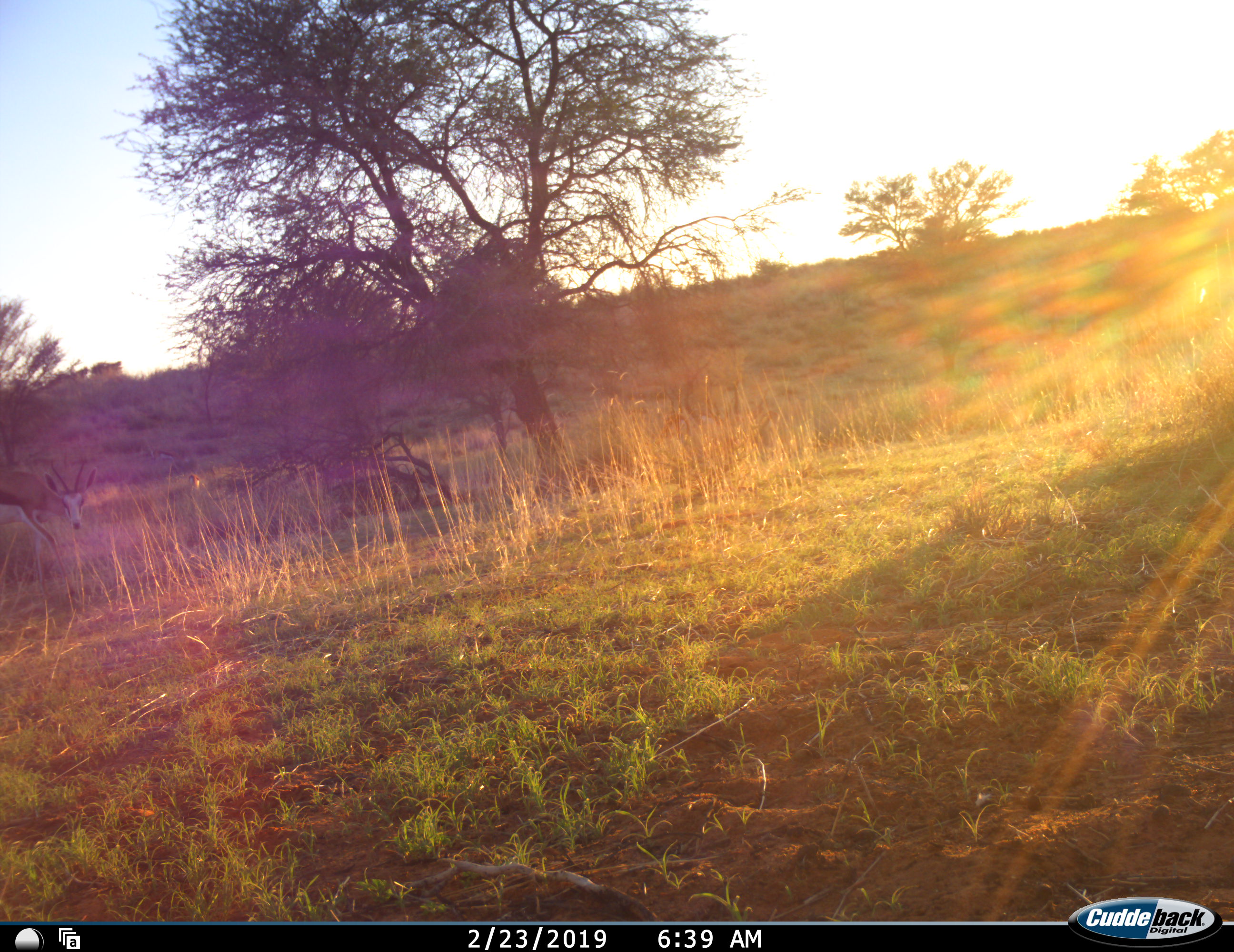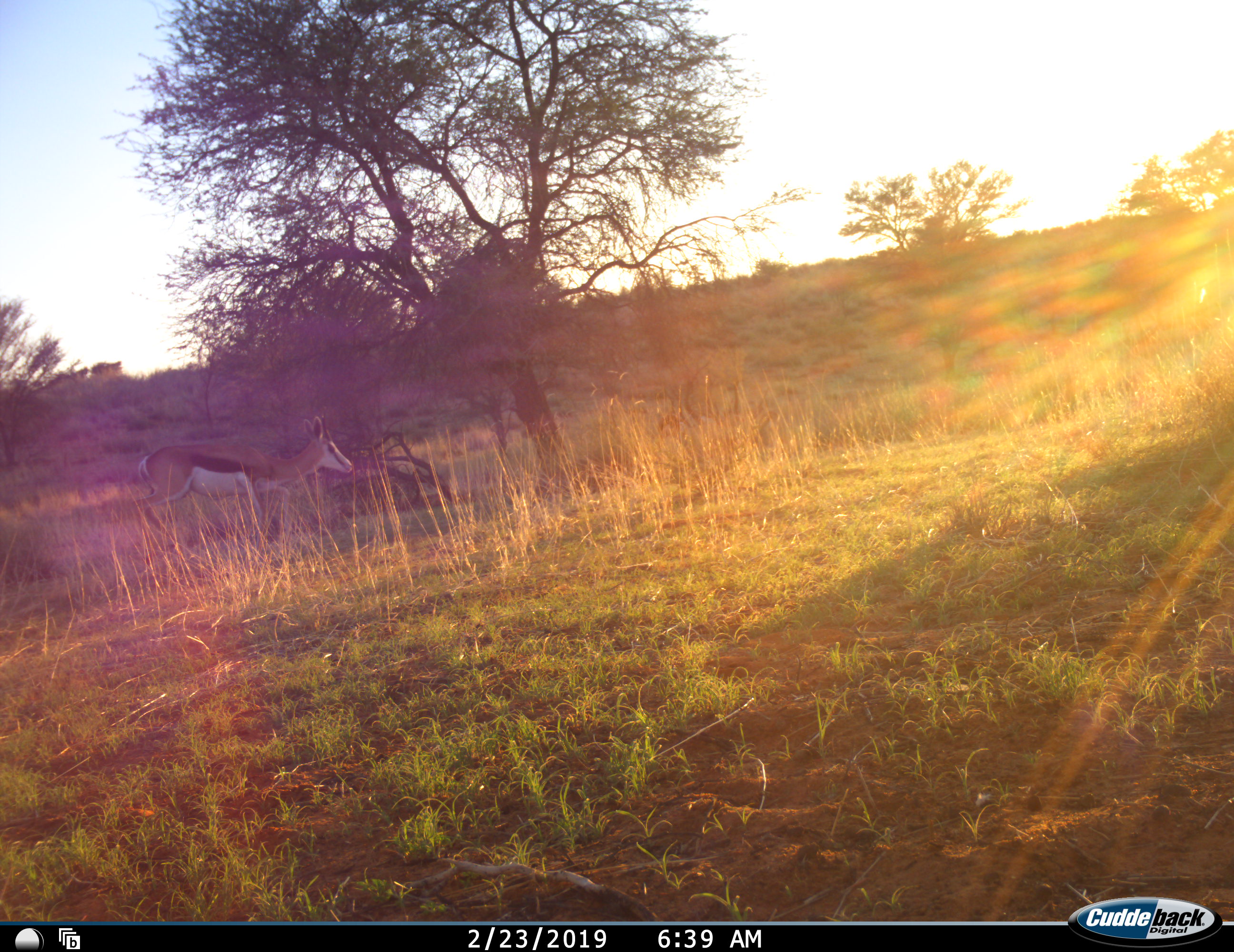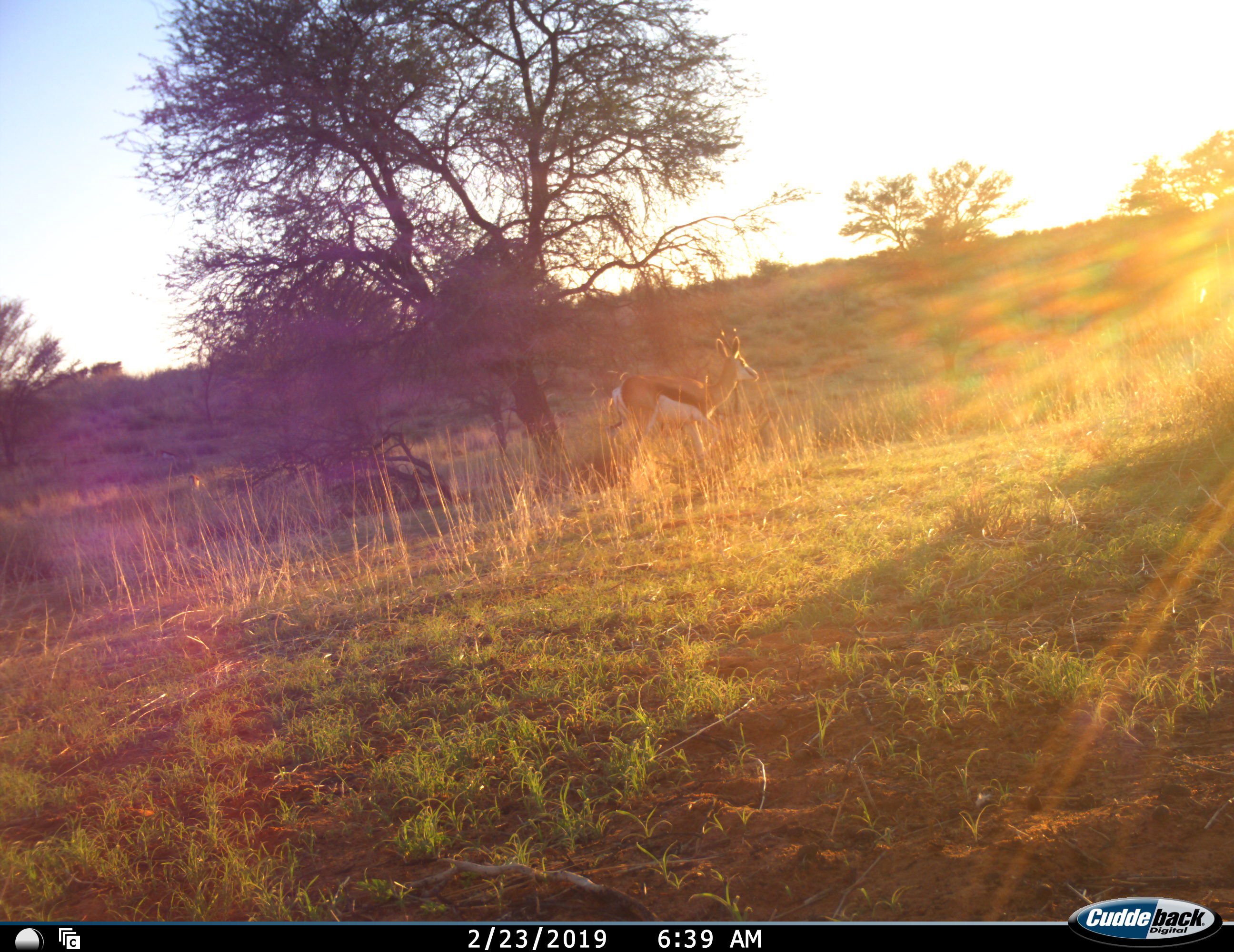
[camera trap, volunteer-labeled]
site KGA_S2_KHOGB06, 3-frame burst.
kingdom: Animalia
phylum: Chordata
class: Mammalia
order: Artiodactyla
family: Bovidae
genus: Antidorcas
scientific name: Antidorcas marsupialis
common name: springbok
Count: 1.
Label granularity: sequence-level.